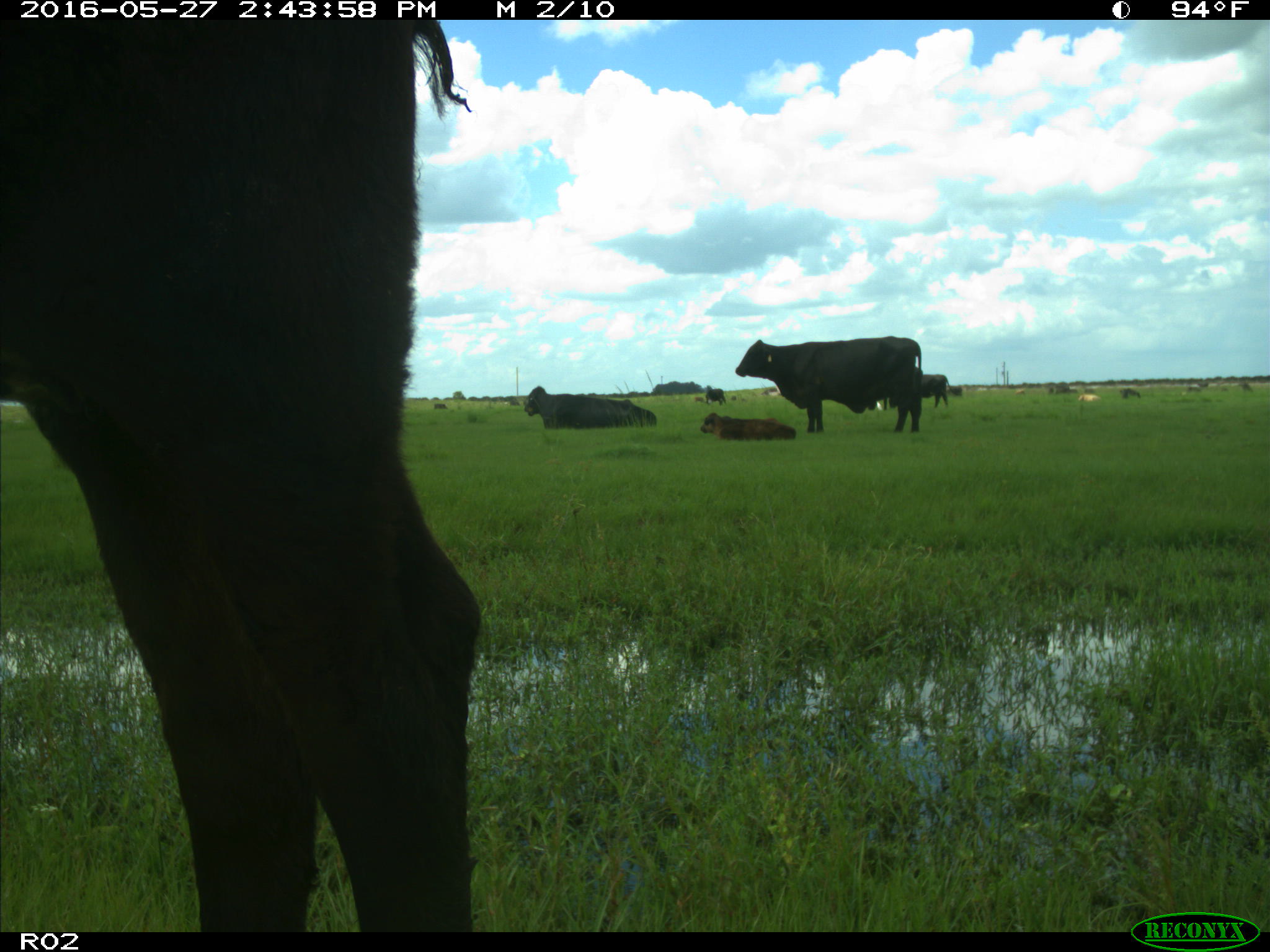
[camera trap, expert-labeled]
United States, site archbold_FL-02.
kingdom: Animalia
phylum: Chordata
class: Mammalia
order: Artiodactyla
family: Bovidae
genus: Bos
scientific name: Bos taurus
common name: domestic cow